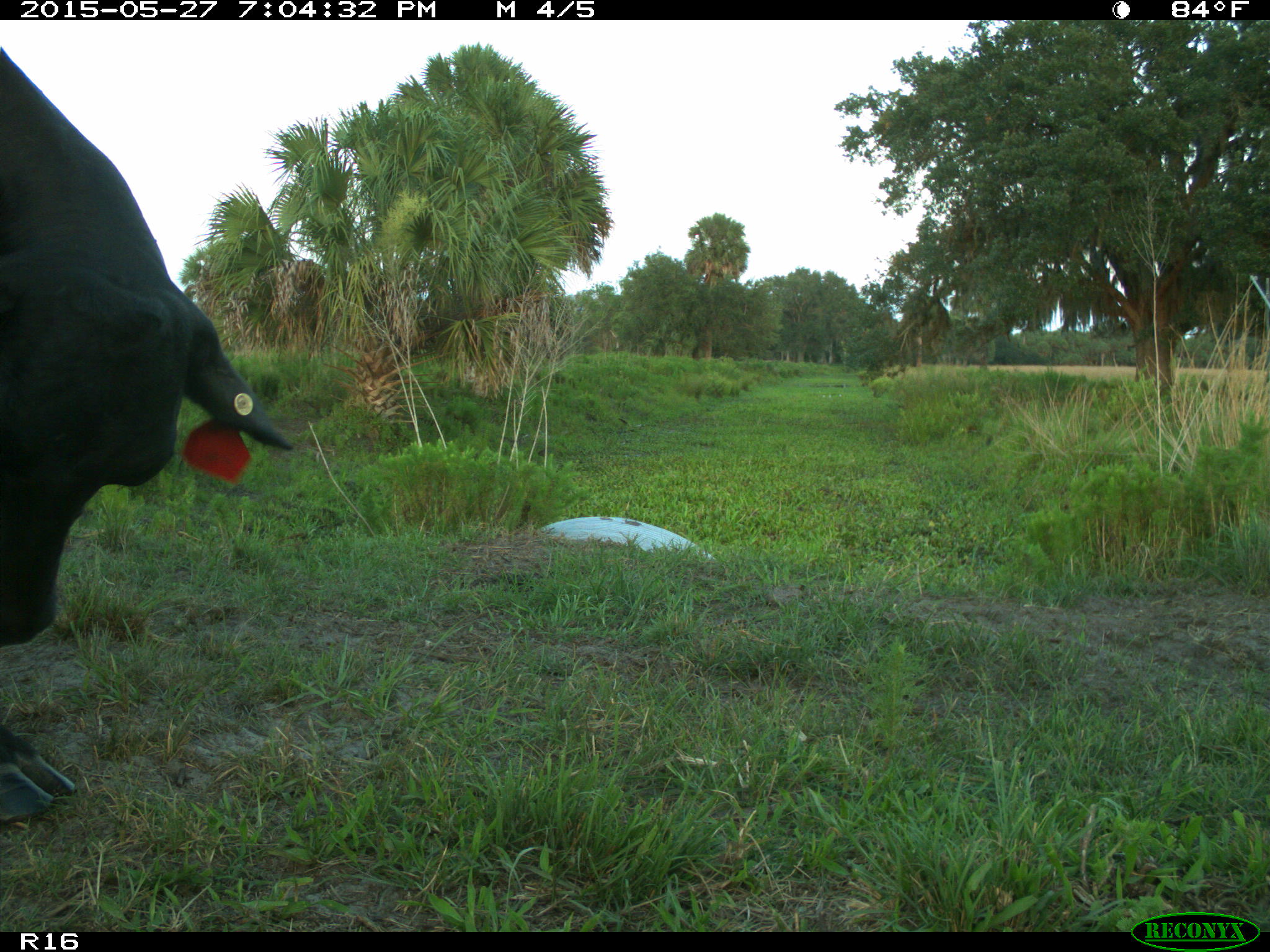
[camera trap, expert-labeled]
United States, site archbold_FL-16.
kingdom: Animalia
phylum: Chordata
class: Mammalia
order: Artiodactyla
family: Bovidae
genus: Bos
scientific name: Bos taurus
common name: domestic cow